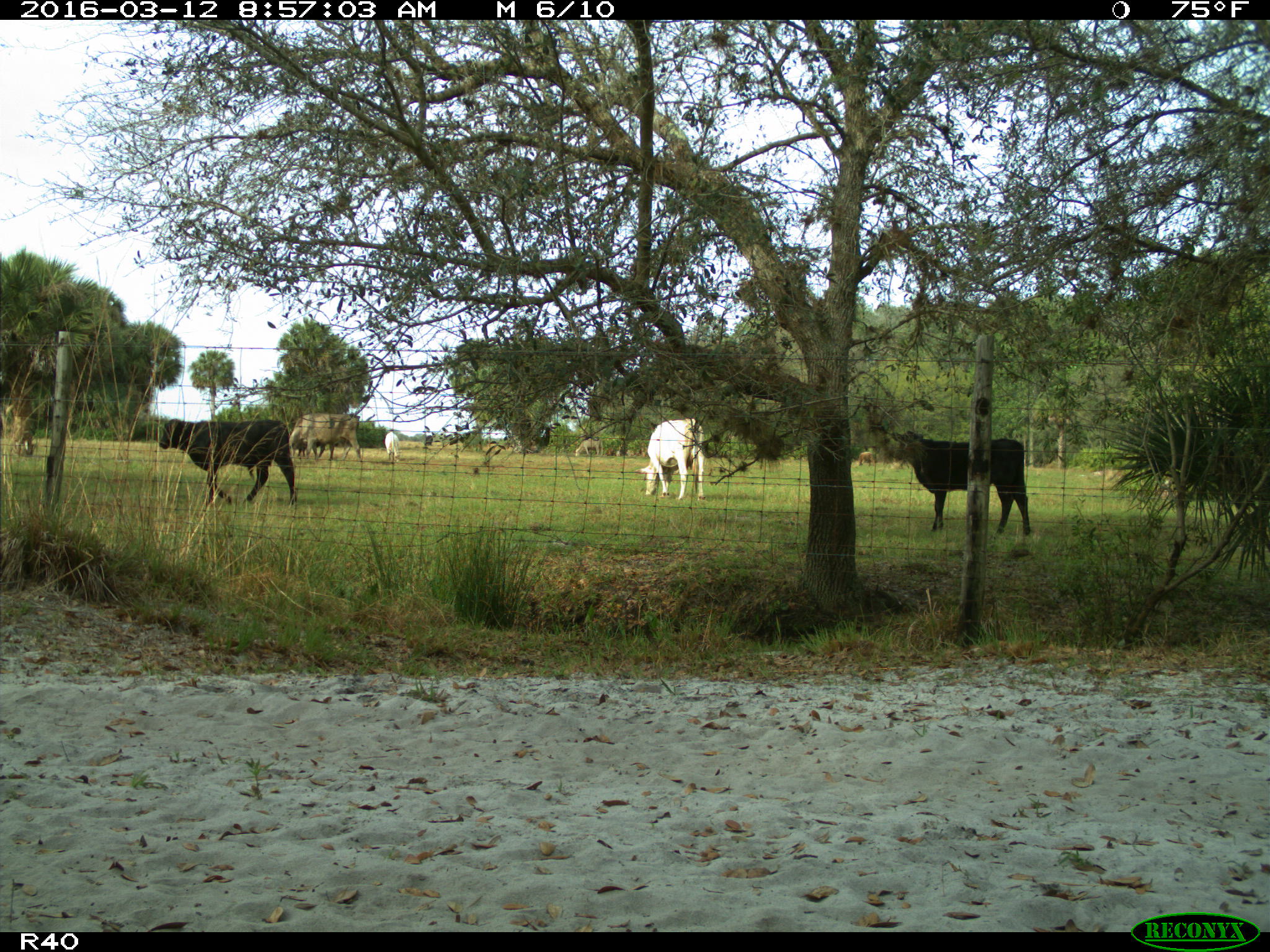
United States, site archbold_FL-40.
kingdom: Animalia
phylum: Chordata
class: Mammalia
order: Artiodactyla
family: Bovidae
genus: Bos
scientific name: Bos taurus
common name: domestic cow